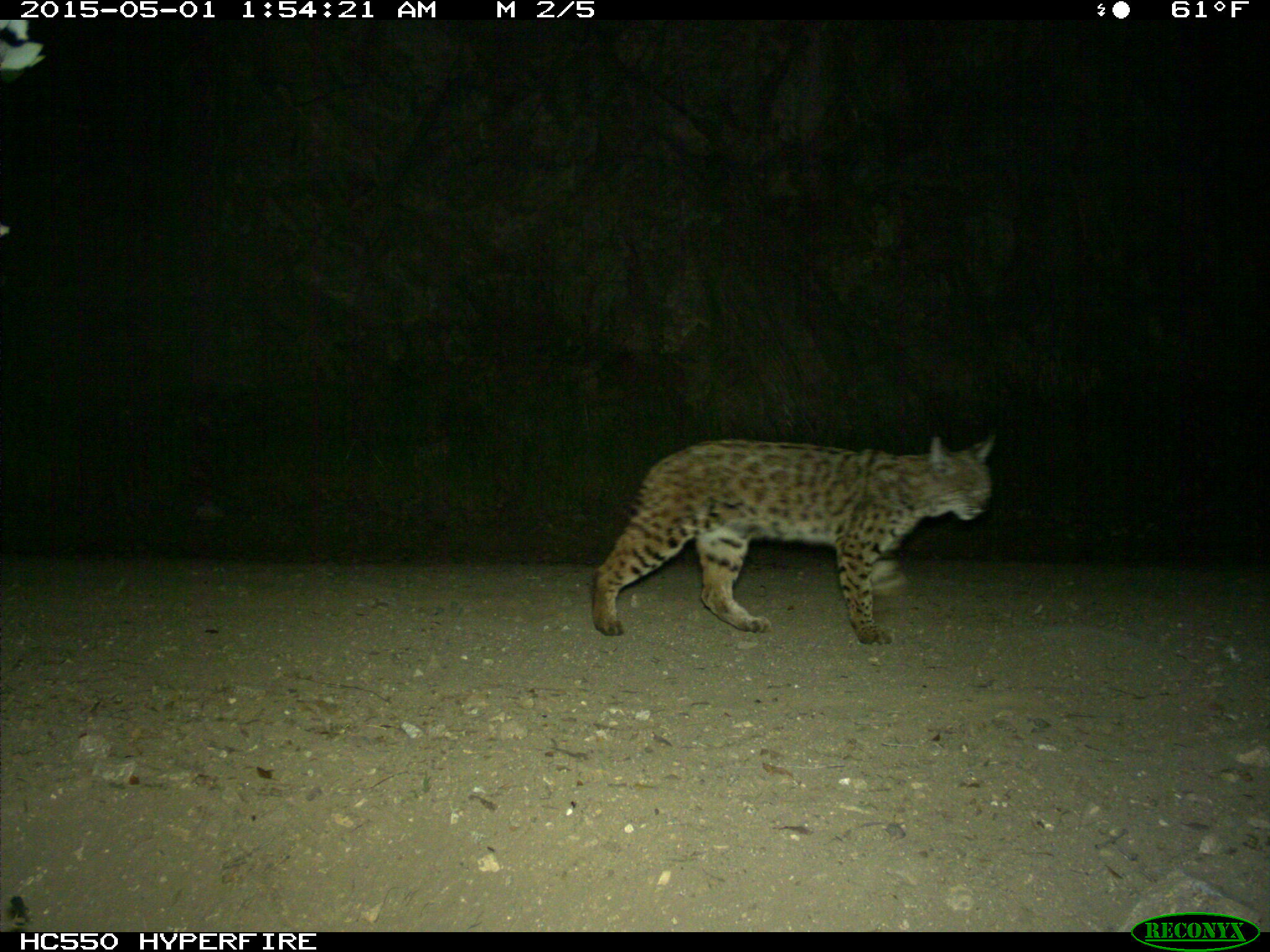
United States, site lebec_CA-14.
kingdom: Animalia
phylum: Chordata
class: Mammalia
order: Carnivora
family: Felidae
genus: Lynx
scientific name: Lynx rufus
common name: bobcat